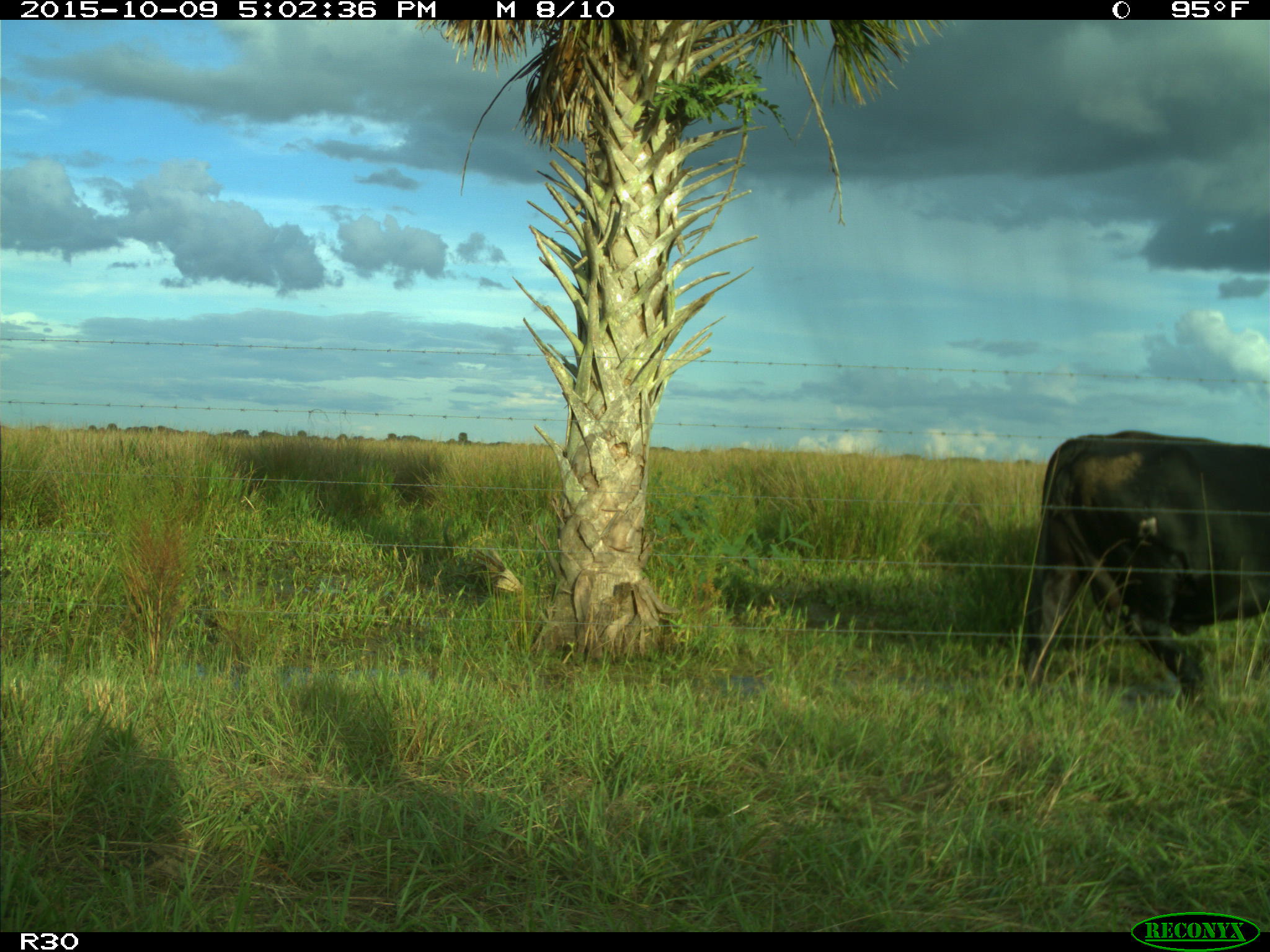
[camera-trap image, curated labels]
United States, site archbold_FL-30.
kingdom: Animalia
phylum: Chordata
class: Mammalia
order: Artiodactyla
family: Bovidae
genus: Bos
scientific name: Bos taurus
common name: domestic cow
Bos taurus (domestic cow).